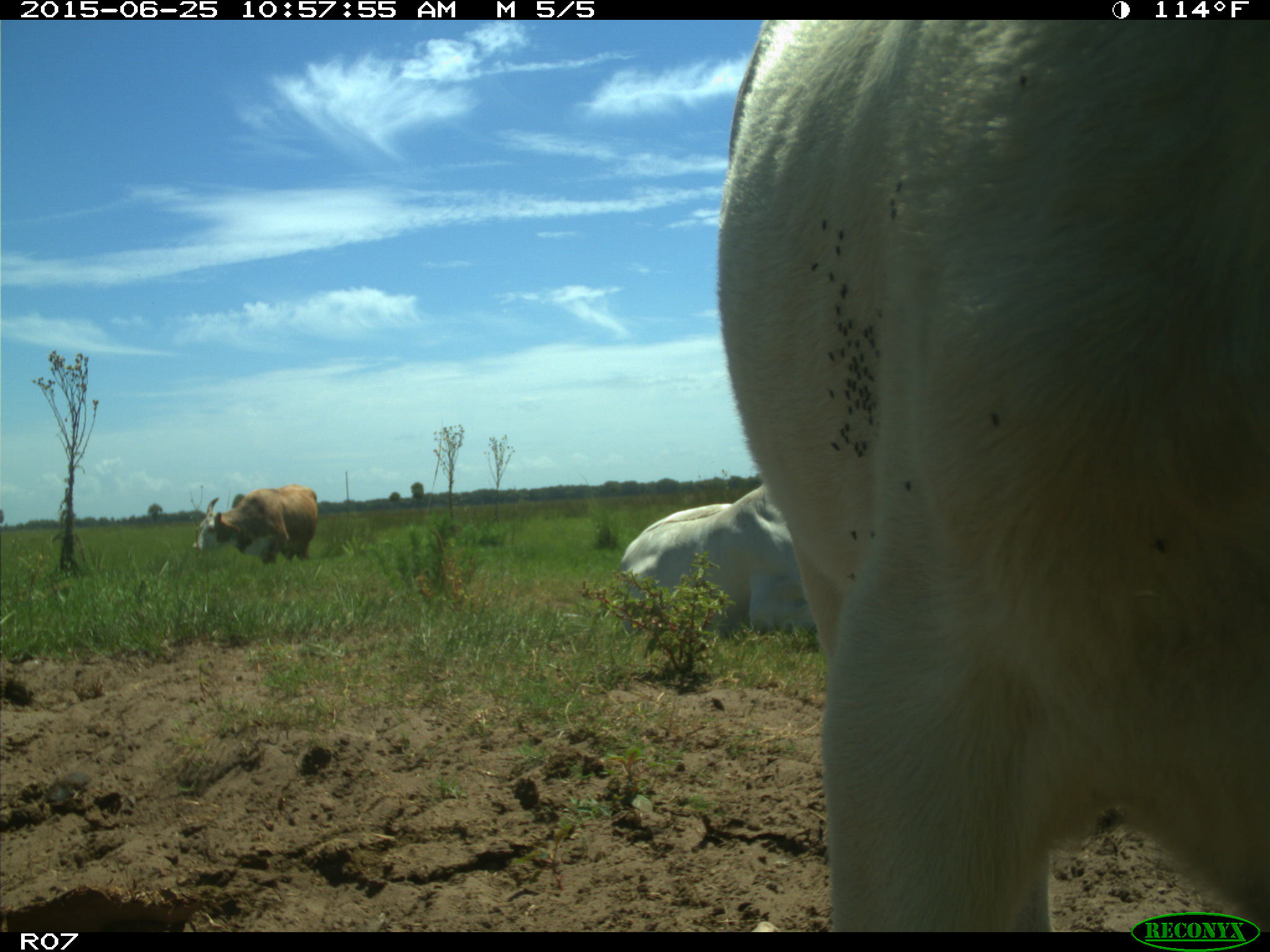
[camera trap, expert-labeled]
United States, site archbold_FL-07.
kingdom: Animalia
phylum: Chordata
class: Mammalia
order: Artiodactyla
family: Bovidae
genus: Bos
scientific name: Bos taurus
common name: domestic cow